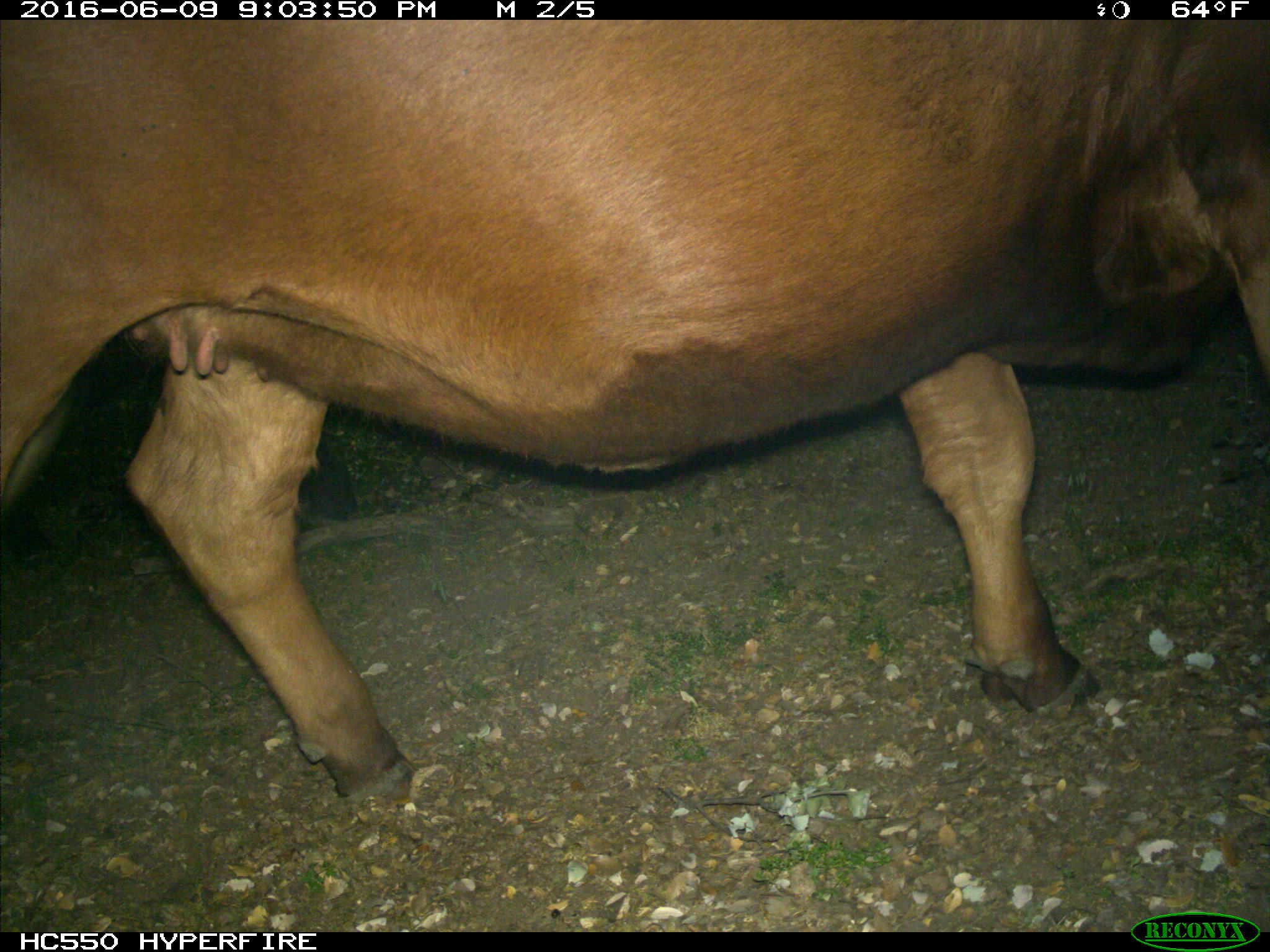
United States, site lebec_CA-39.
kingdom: Animalia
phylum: Chordata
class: Mammalia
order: Artiodactyla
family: Bovidae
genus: Bos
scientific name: Bos taurus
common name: domestic cow